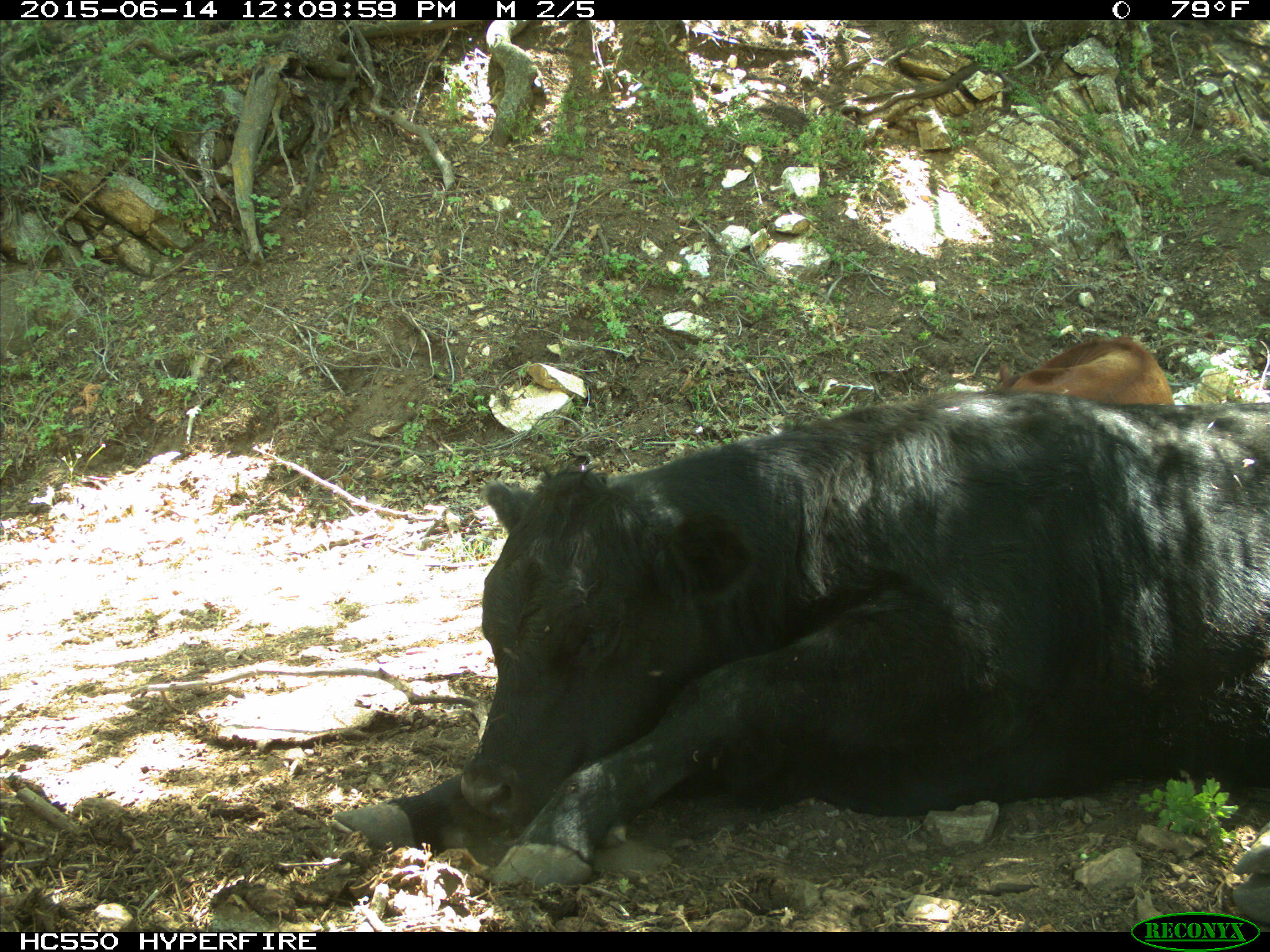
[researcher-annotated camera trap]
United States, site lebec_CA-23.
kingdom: Animalia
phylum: Chordata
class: Mammalia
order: Artiodactyla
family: Bovidae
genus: Bos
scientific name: Bos taurus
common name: domestic cow